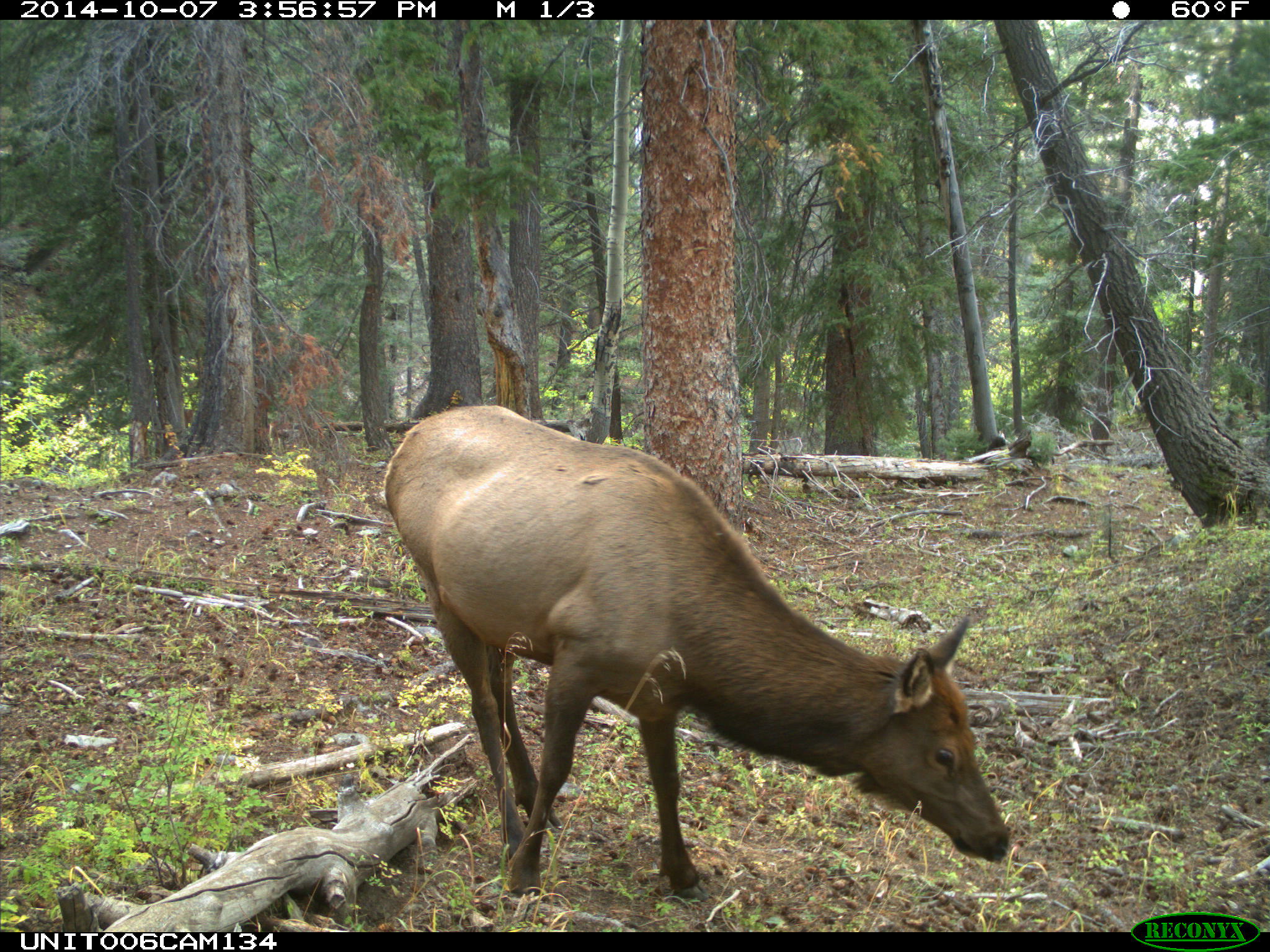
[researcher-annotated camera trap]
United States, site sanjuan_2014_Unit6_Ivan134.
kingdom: Animalia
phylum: Chordata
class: Mammalia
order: Artiodactyla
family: Cervidae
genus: Cervus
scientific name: Cervus elaphus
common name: red deer